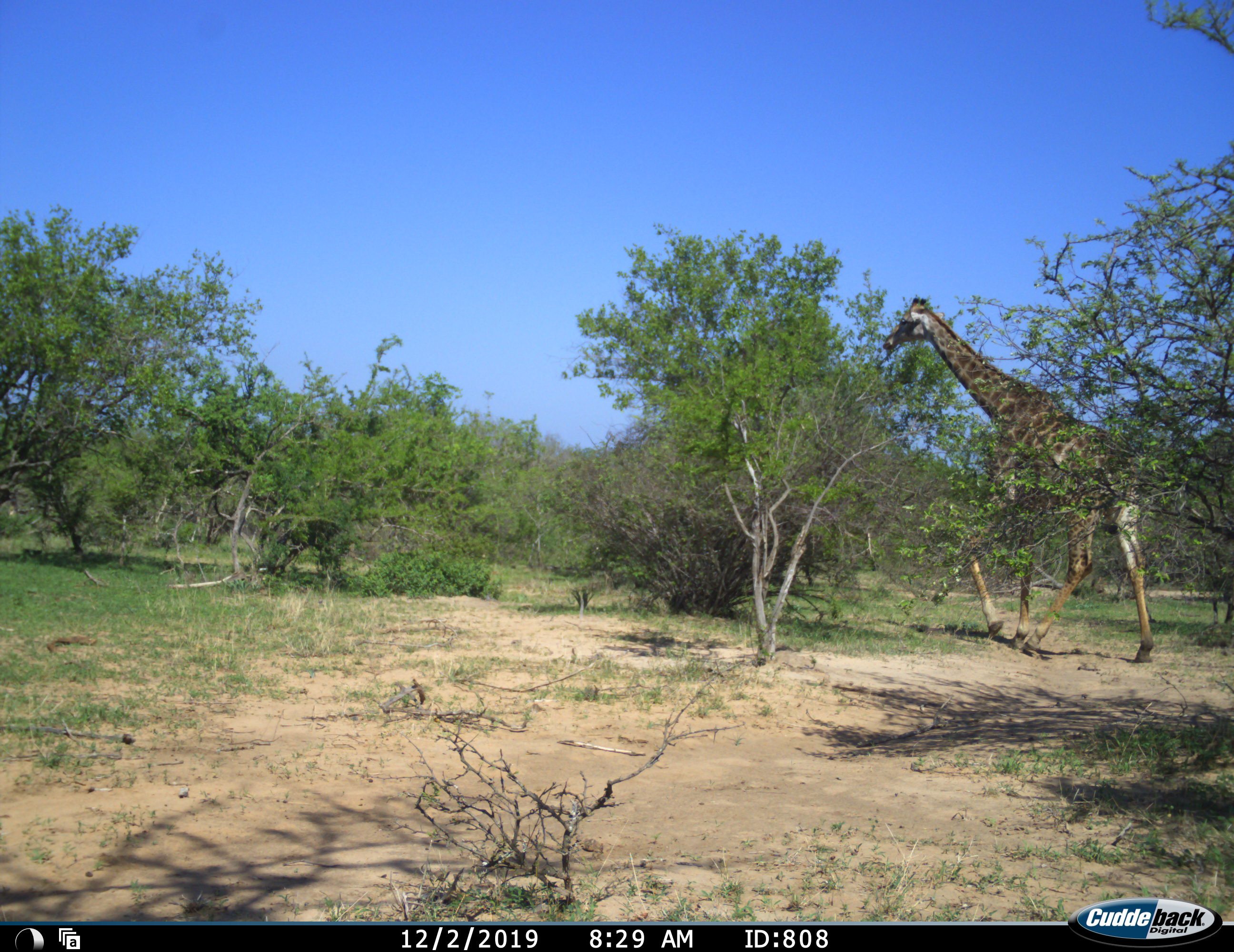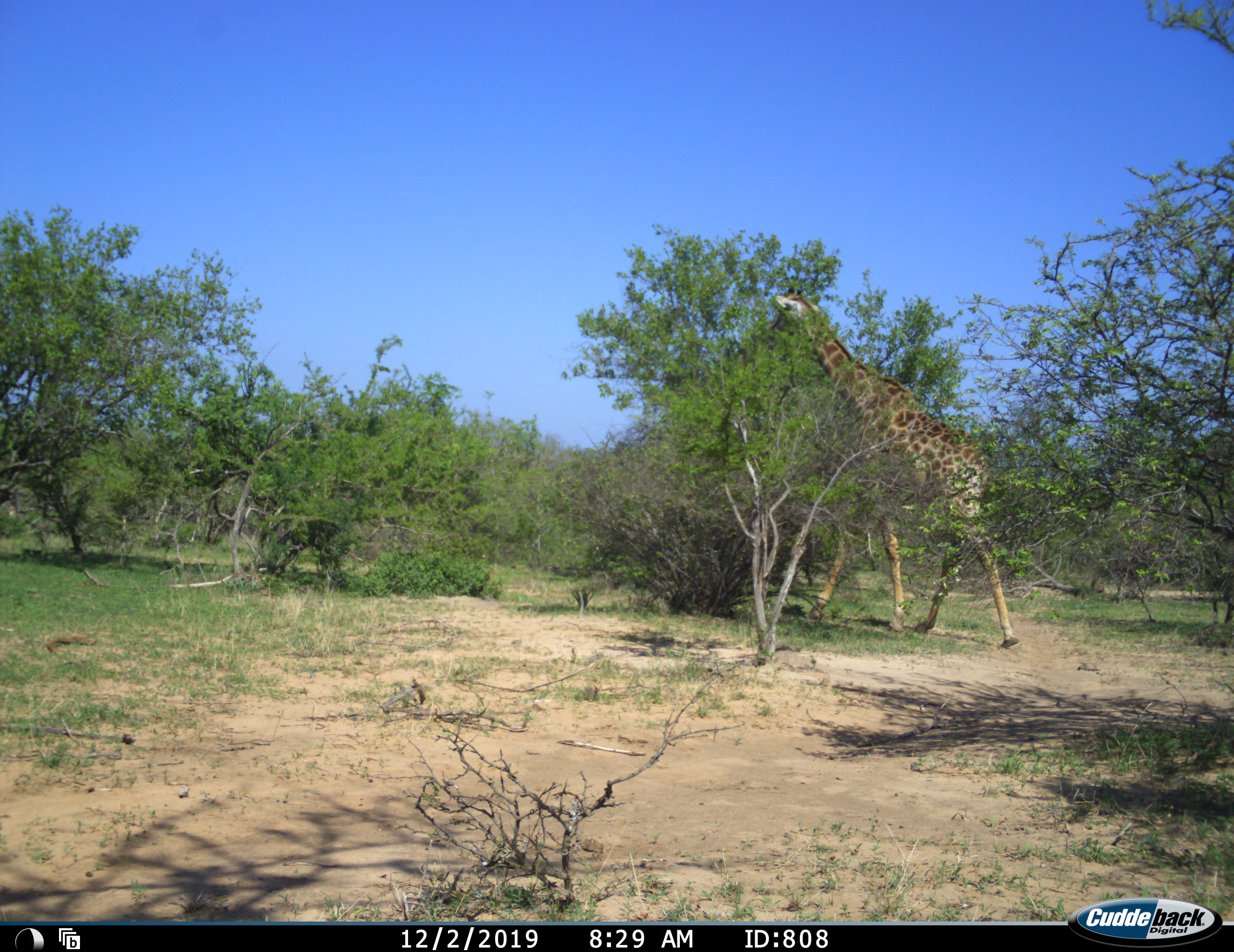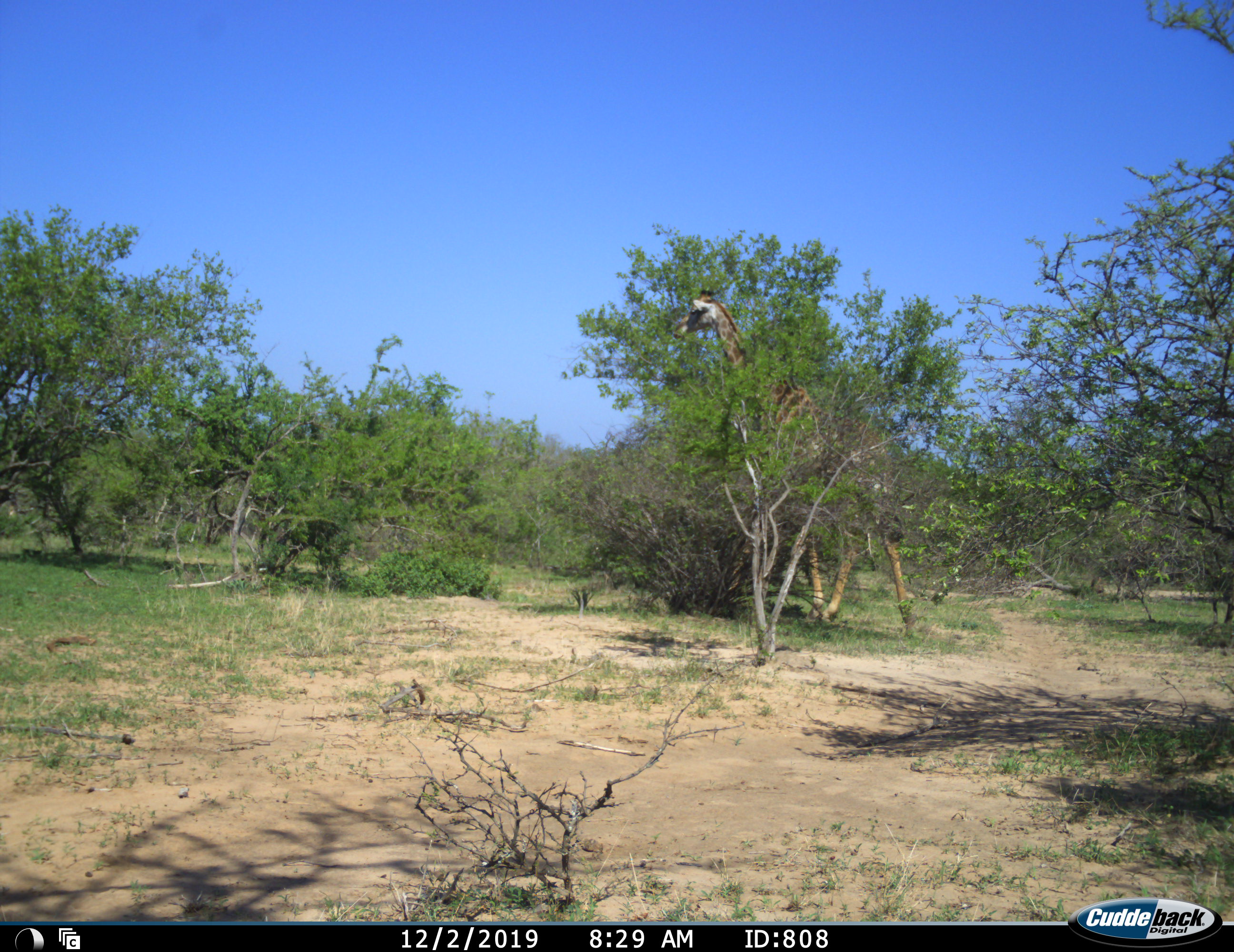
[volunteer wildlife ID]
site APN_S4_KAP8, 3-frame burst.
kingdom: Animalia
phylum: Chordata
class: Mammalia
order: Artiodactyla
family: Giraffidae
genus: Giraffa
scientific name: Giraffa camelopardalis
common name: giraffe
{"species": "giraffe (Giraffa camelopardalis)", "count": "1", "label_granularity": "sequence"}